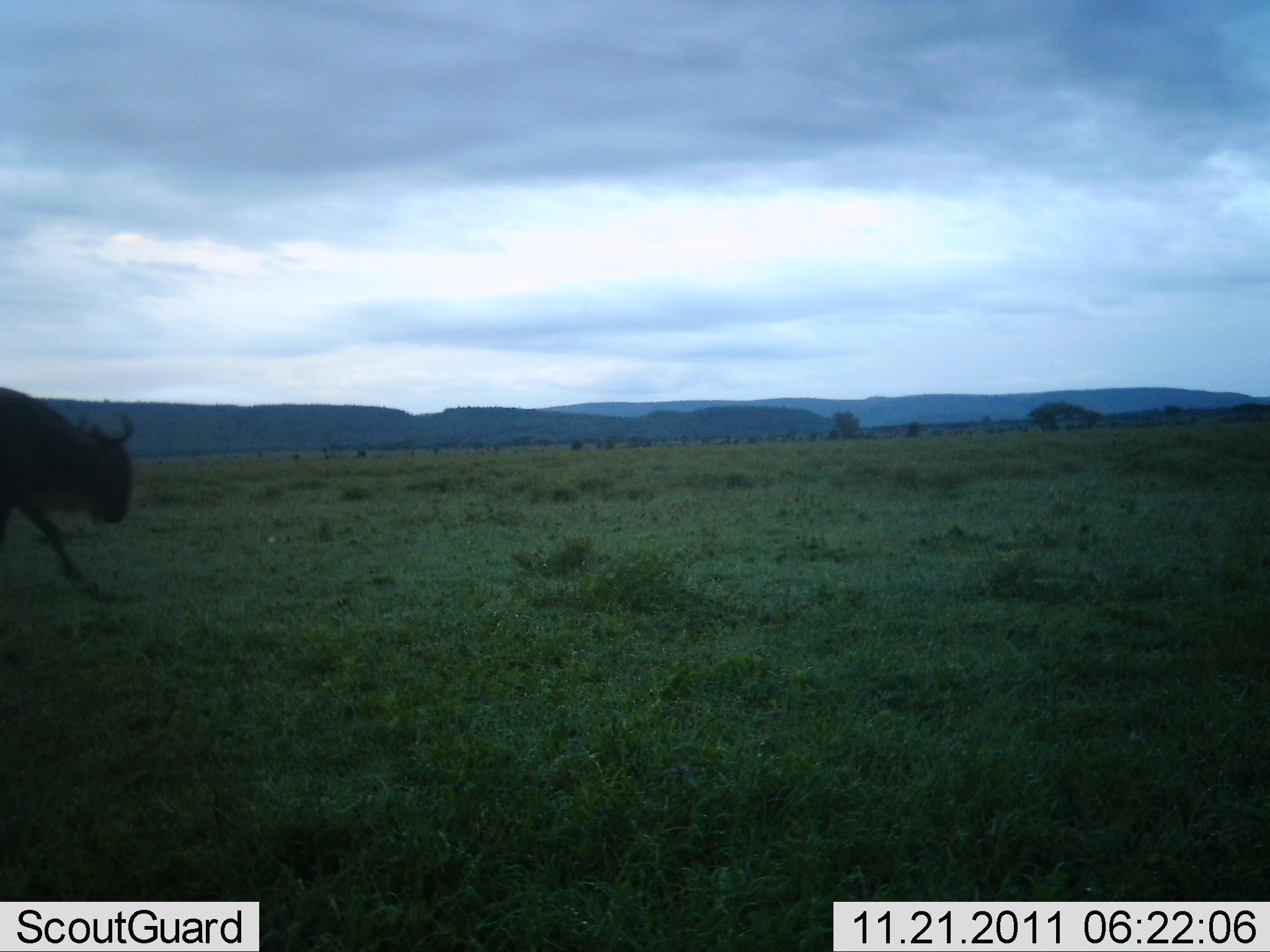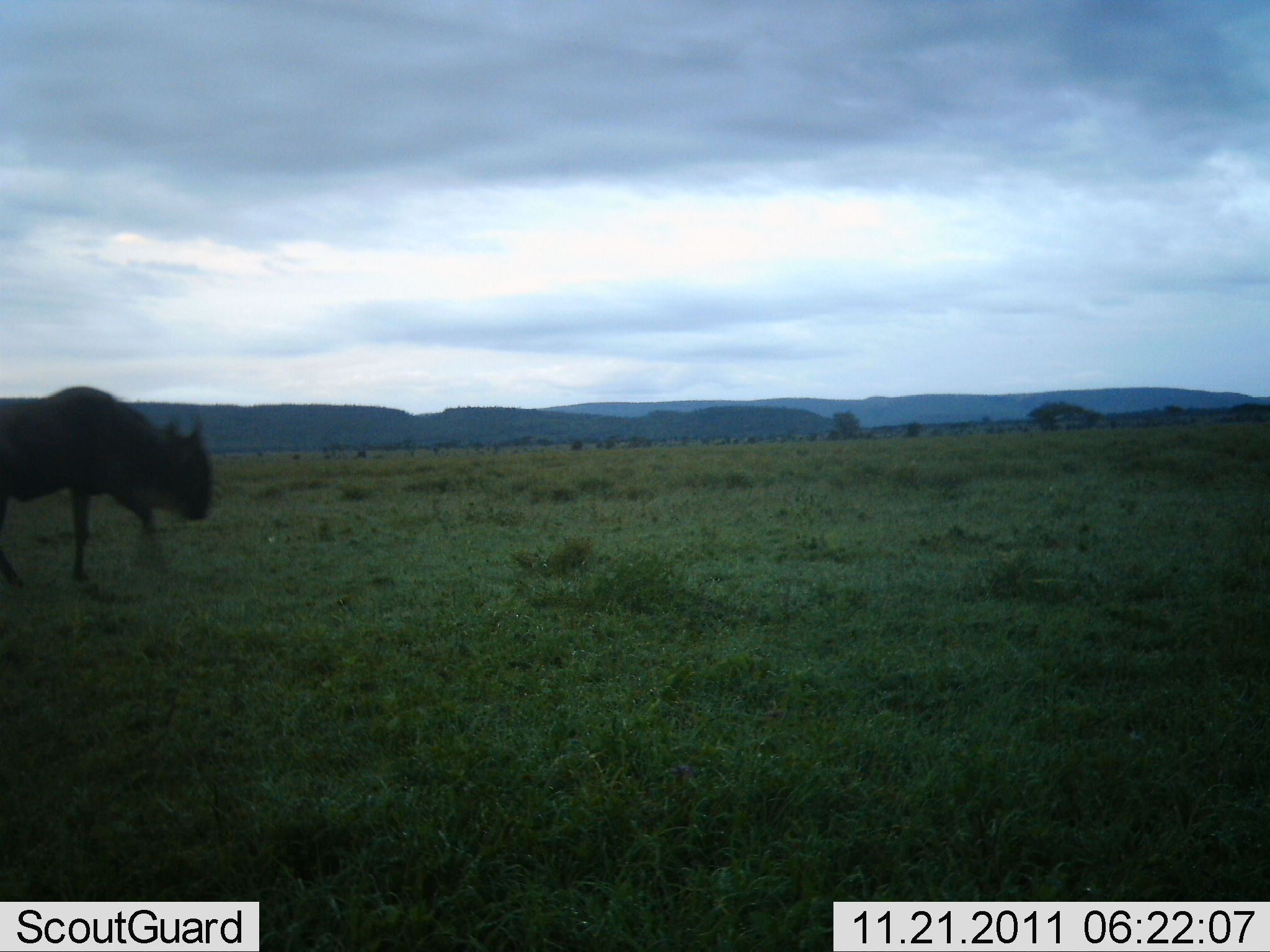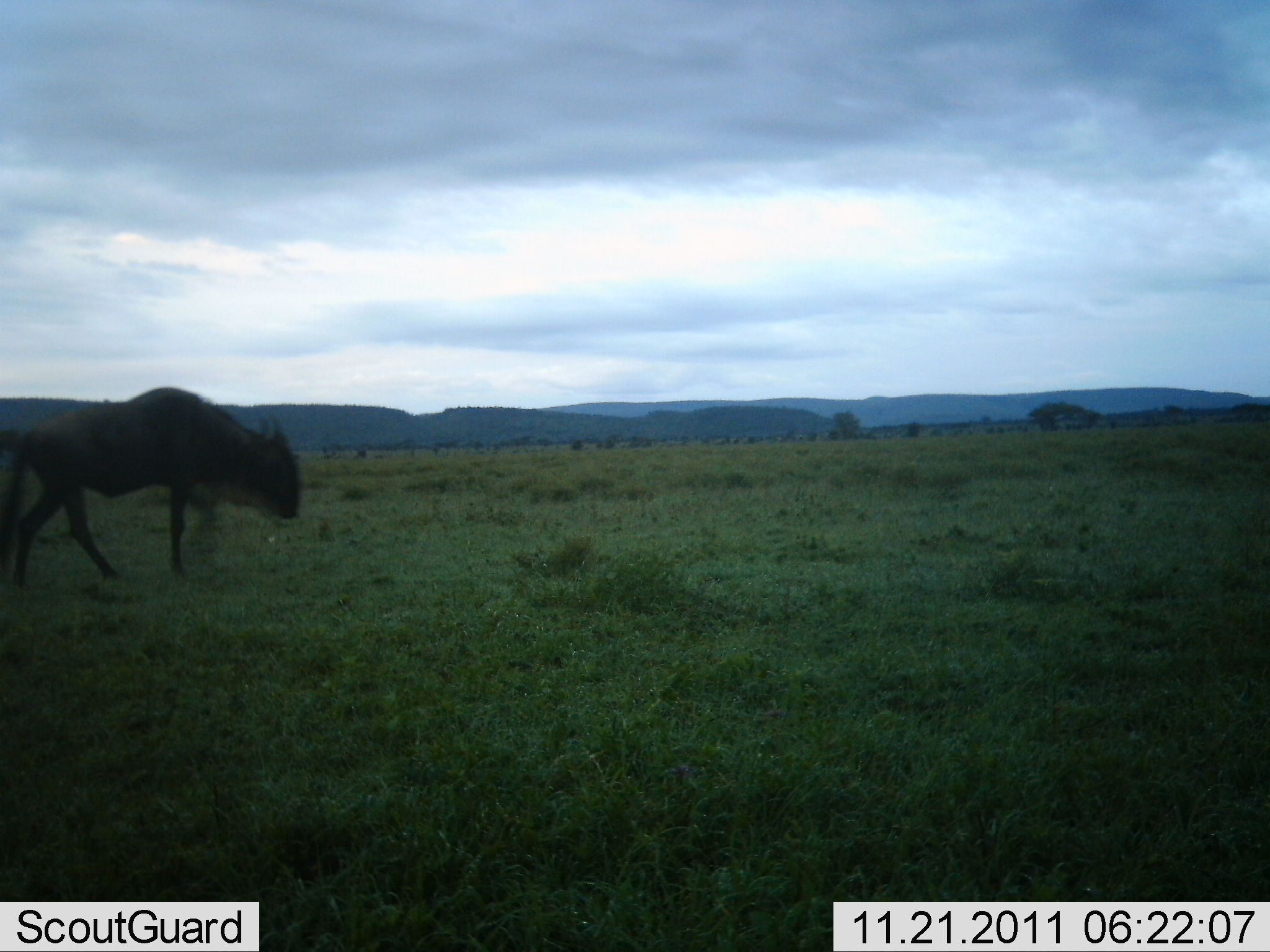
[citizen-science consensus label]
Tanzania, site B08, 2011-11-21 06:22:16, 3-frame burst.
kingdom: Animalia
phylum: Chordata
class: Mammalia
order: Artiodactyla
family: Bovidae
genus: Connochaetes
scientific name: Connochaetes taurinus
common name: blue wildebeest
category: wildebeest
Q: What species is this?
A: Wildebeest (blue wildebeest) (Connochaetes taurinus).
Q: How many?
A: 1.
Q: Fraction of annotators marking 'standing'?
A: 0%.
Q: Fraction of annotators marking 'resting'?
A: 0%.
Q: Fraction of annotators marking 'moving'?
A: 100%.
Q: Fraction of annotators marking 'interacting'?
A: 0%.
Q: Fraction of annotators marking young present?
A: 0%.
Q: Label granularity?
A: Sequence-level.